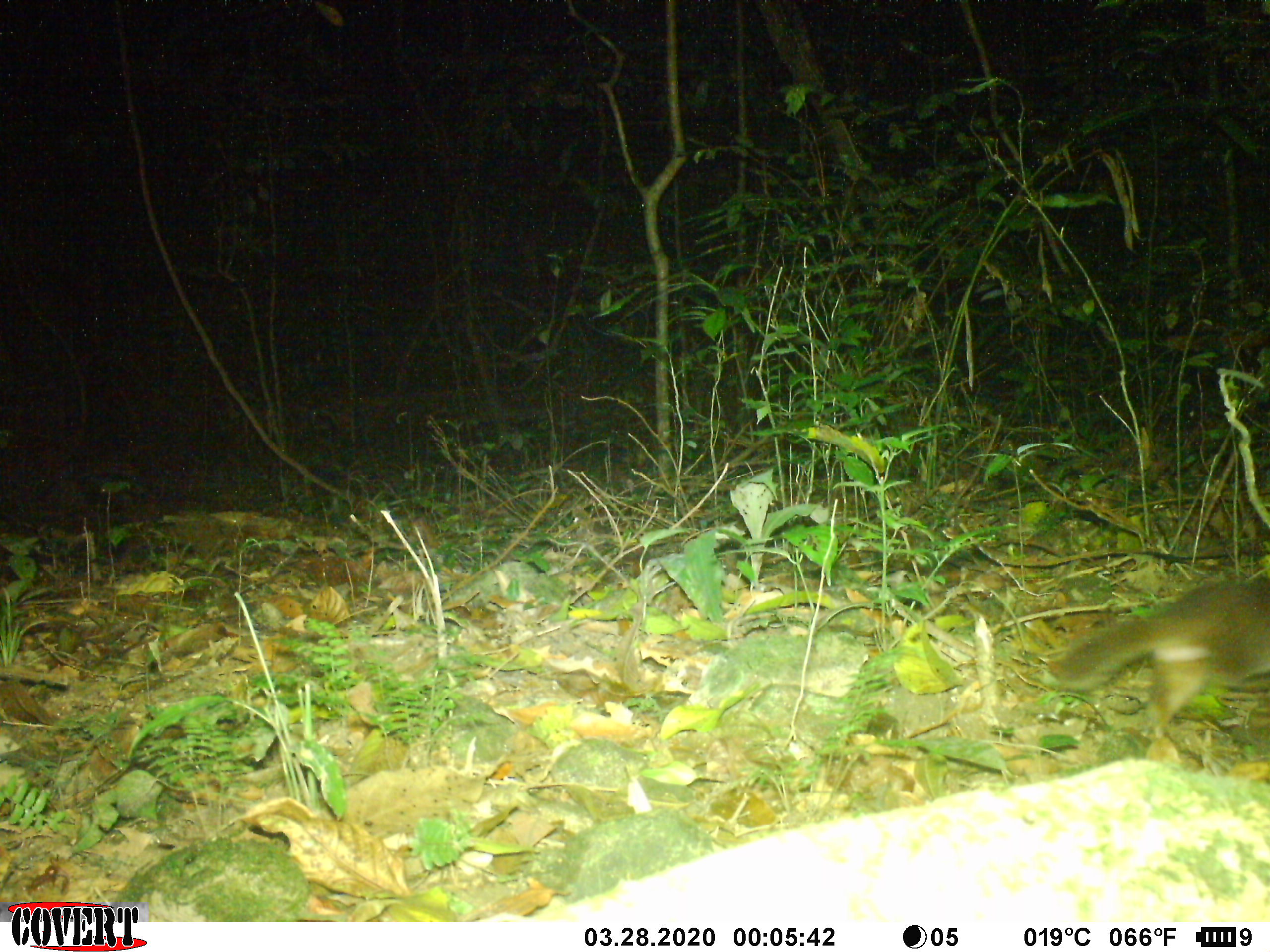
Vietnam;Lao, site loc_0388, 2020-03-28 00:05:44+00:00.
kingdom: Animalia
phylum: Chordata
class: Mammalia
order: Carnivora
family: Mustelidae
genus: Melogale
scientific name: Melogale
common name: ferret badger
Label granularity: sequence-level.